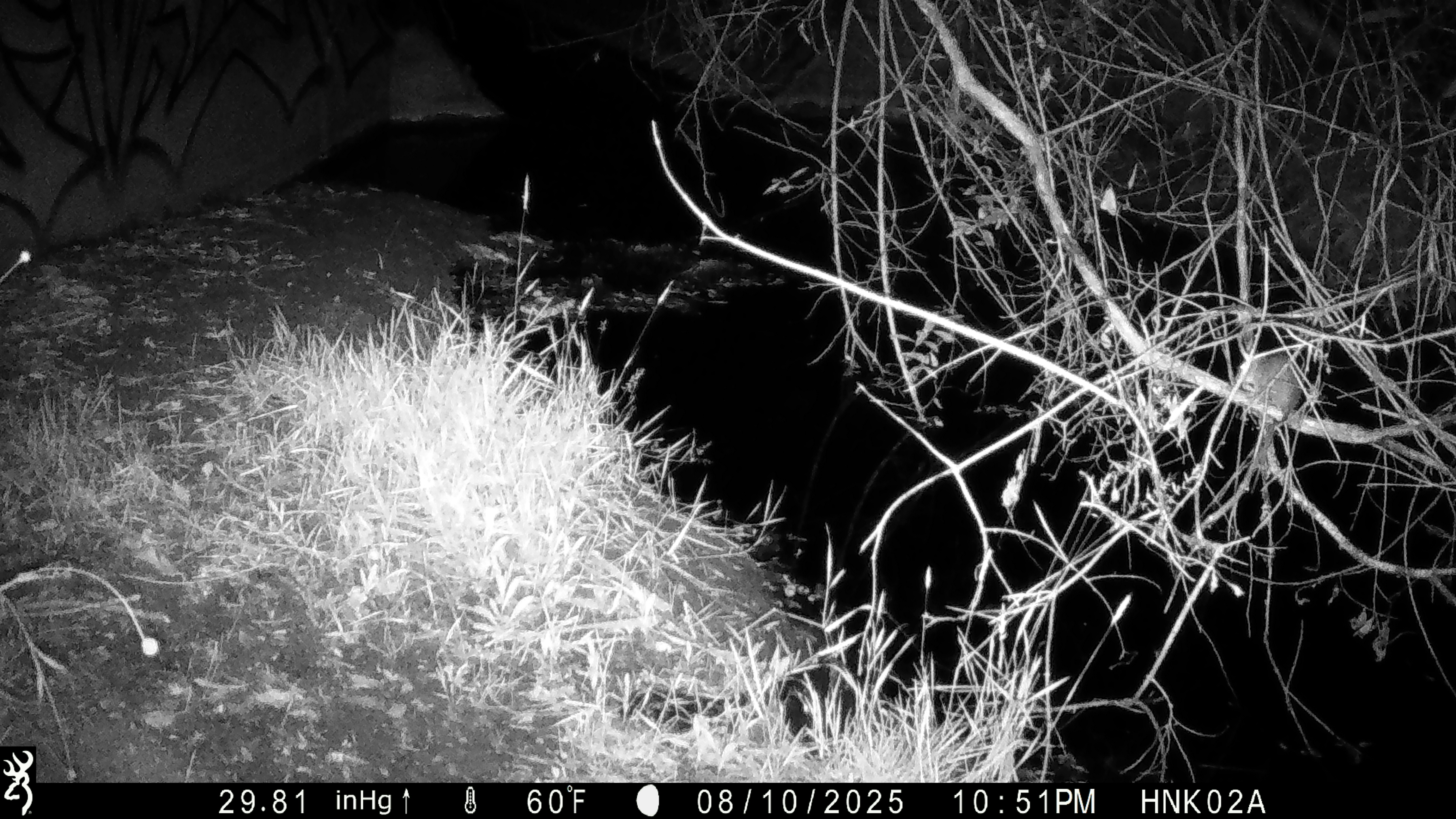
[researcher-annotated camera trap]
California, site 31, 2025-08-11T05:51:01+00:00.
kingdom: Animalia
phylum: Chordata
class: Mammalia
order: Rodentia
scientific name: Rodentia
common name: mouse or rat